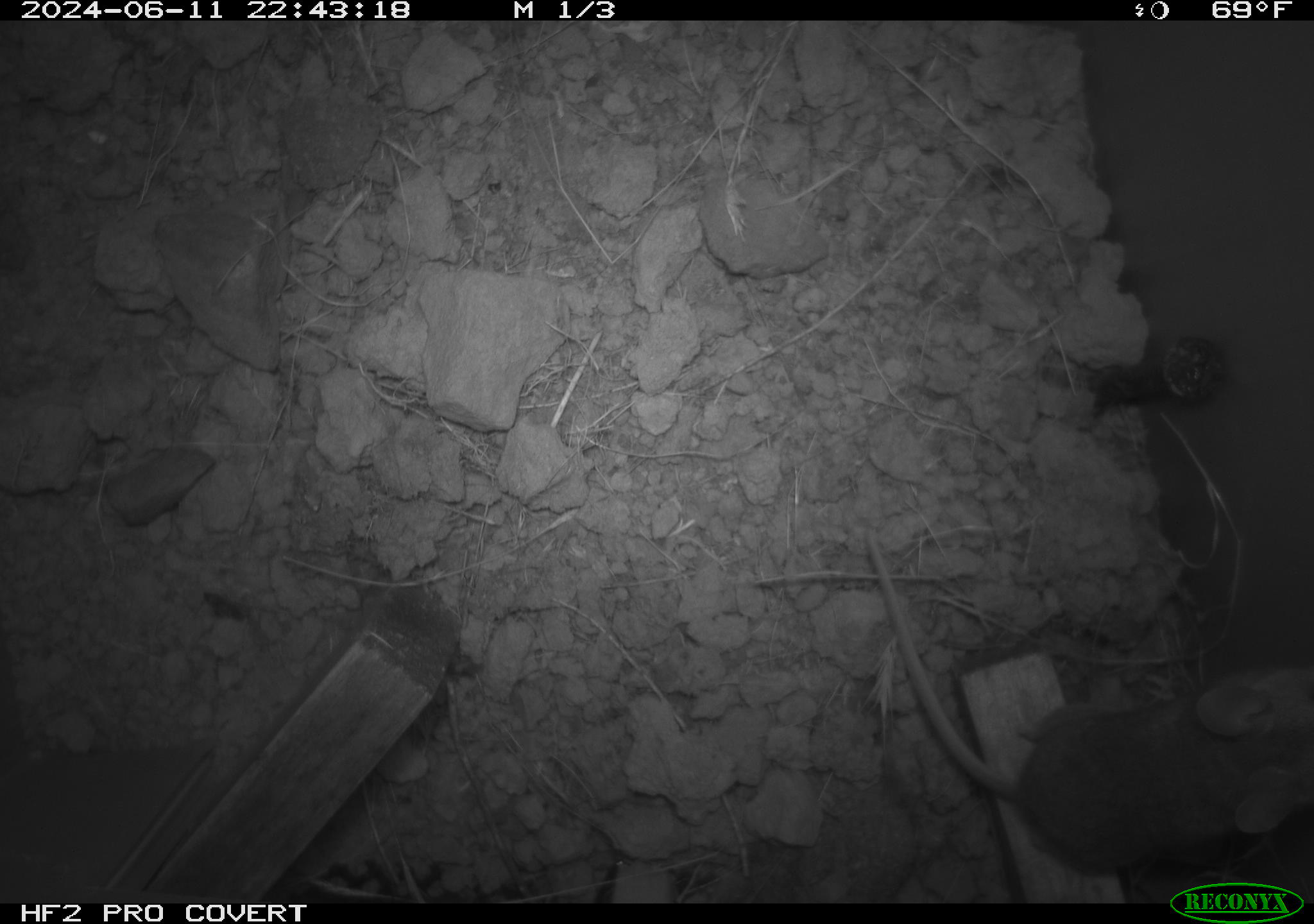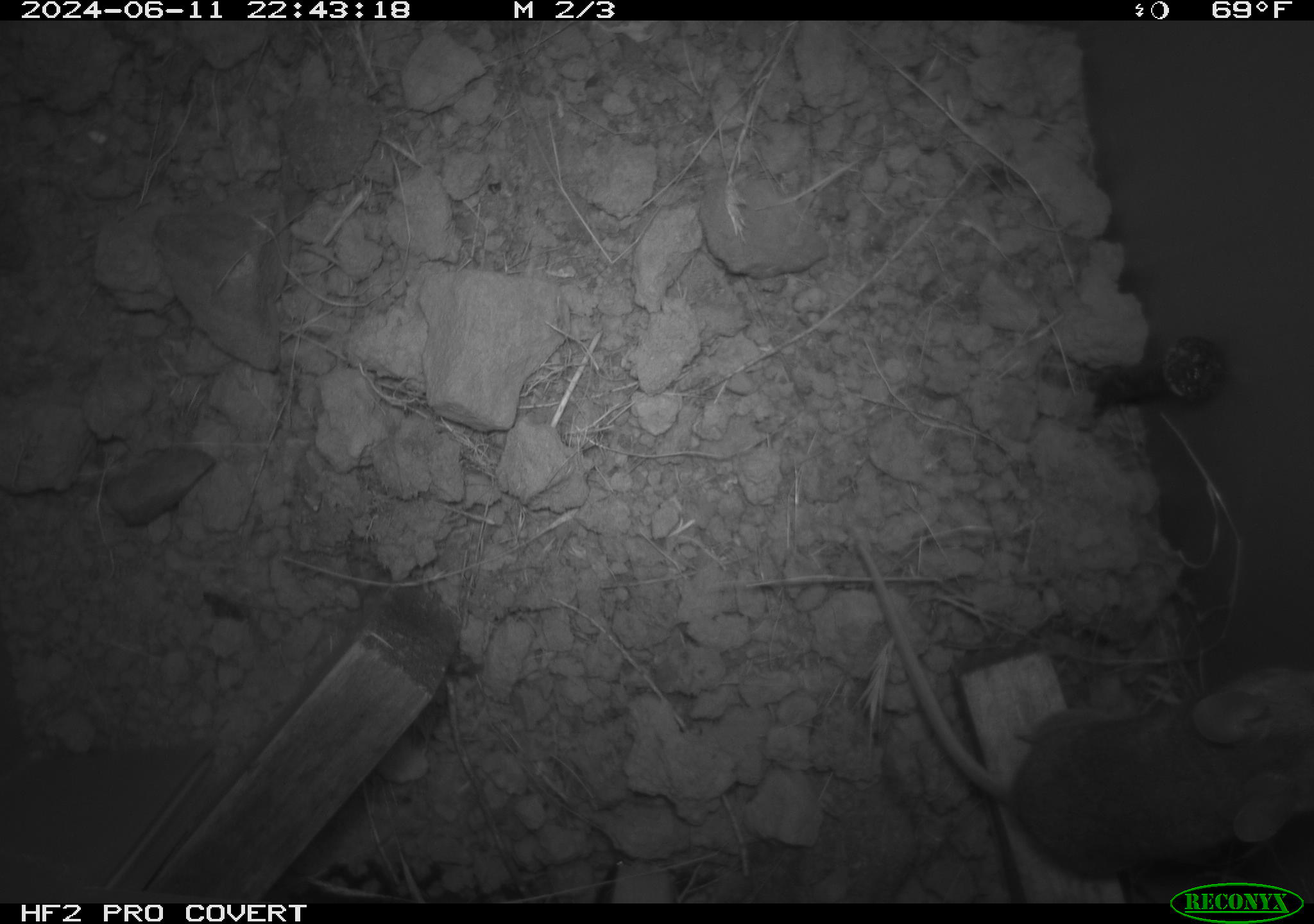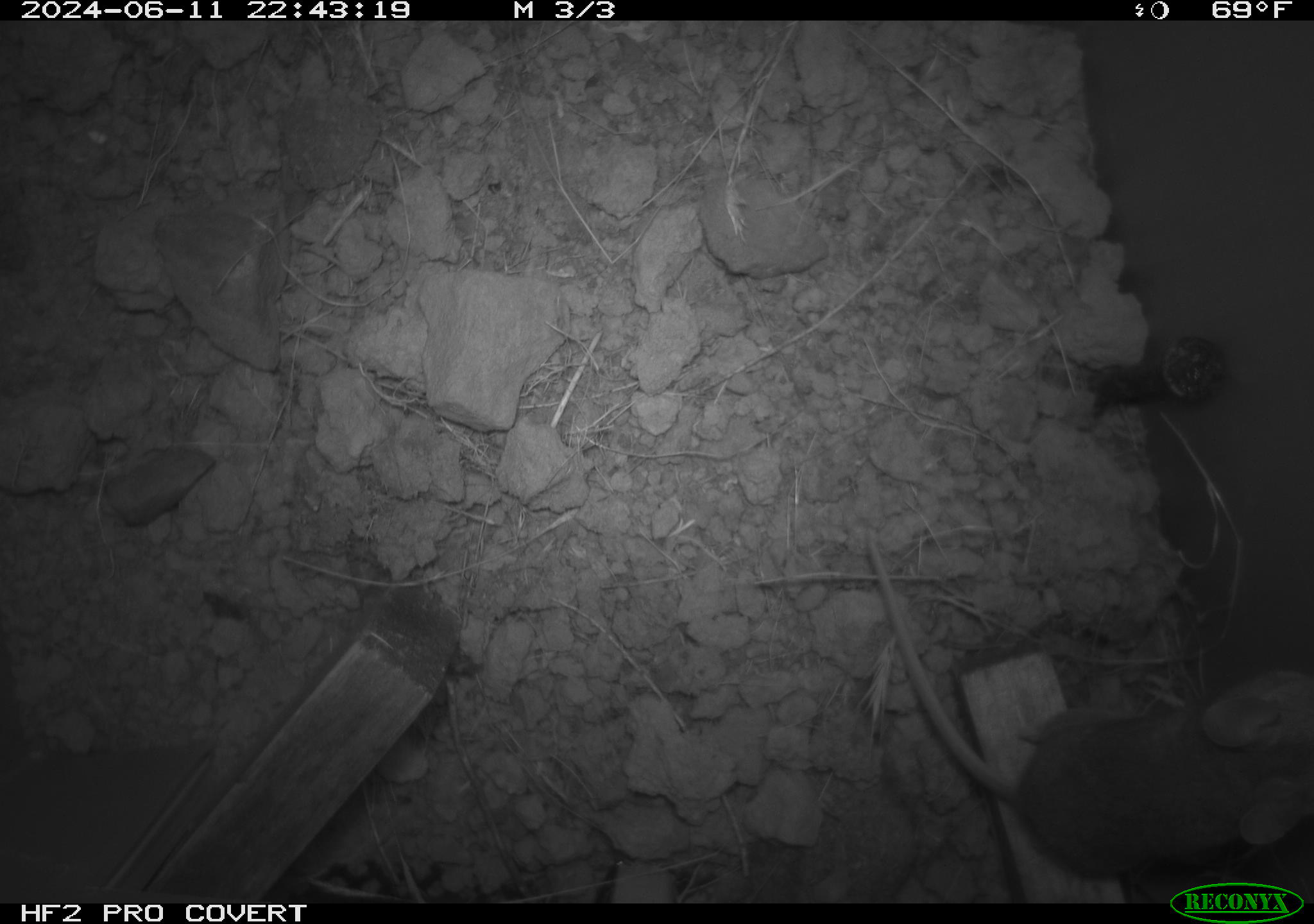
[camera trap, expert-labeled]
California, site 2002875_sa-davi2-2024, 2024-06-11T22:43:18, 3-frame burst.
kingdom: Animalia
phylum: Chordata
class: Mammalia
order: Rodentia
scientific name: Rodentia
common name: mouse species